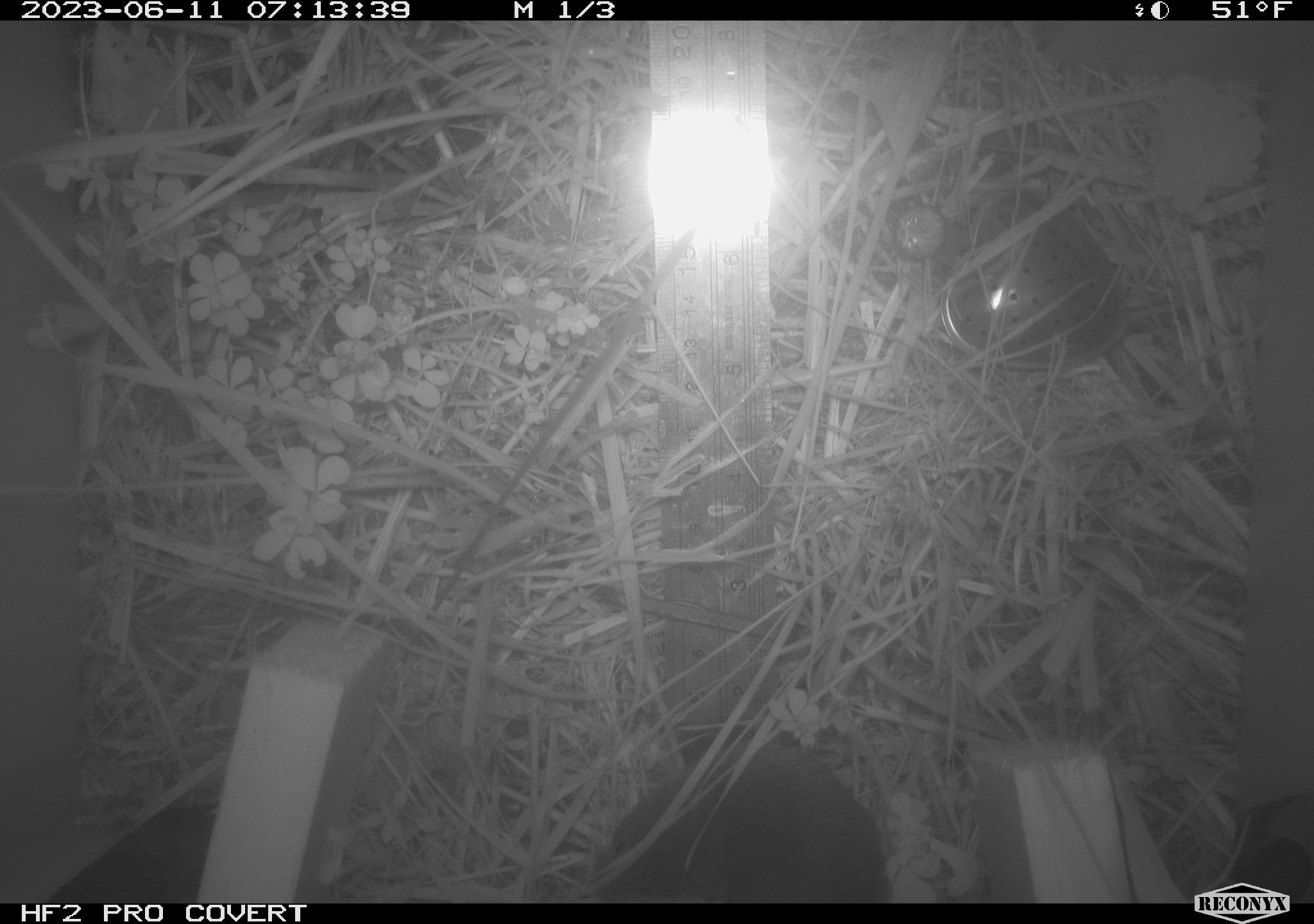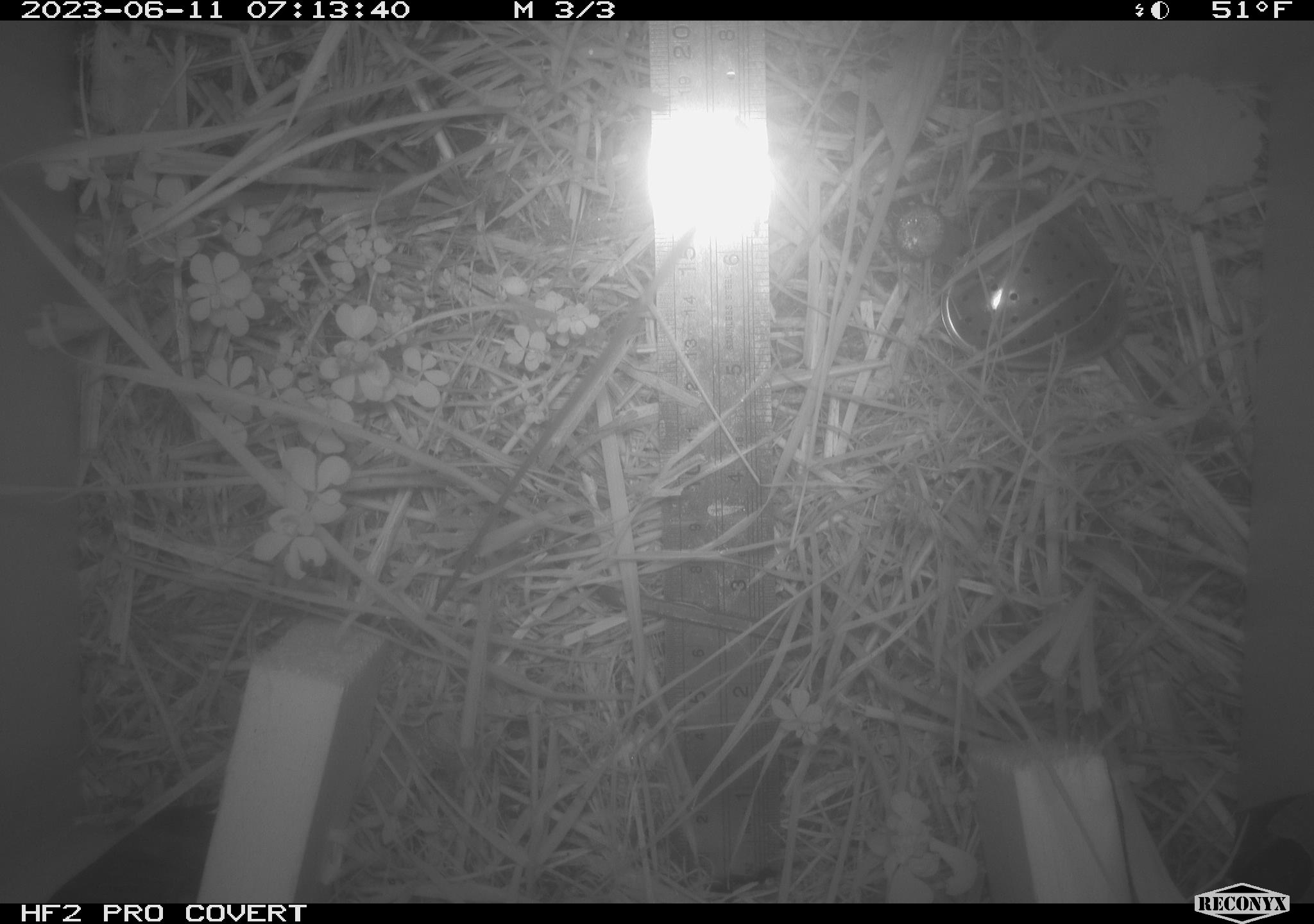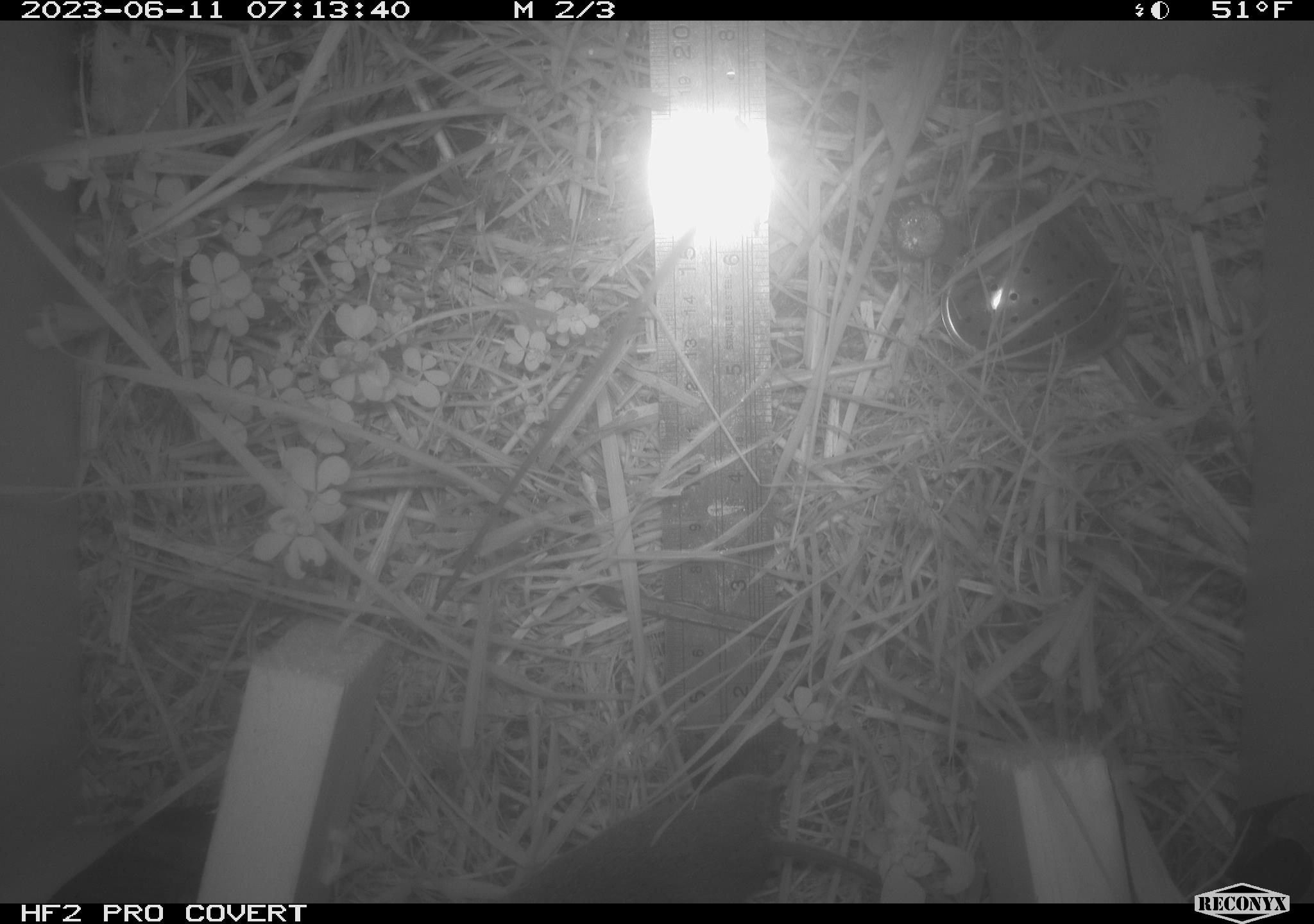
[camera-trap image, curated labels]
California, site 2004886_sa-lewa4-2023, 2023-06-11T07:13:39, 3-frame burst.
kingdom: Animalia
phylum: Chordata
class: Mammalia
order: Rodentia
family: Cricetidae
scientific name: Cricetidae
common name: hamsters, voles, lemmings, and allies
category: cricetidae family